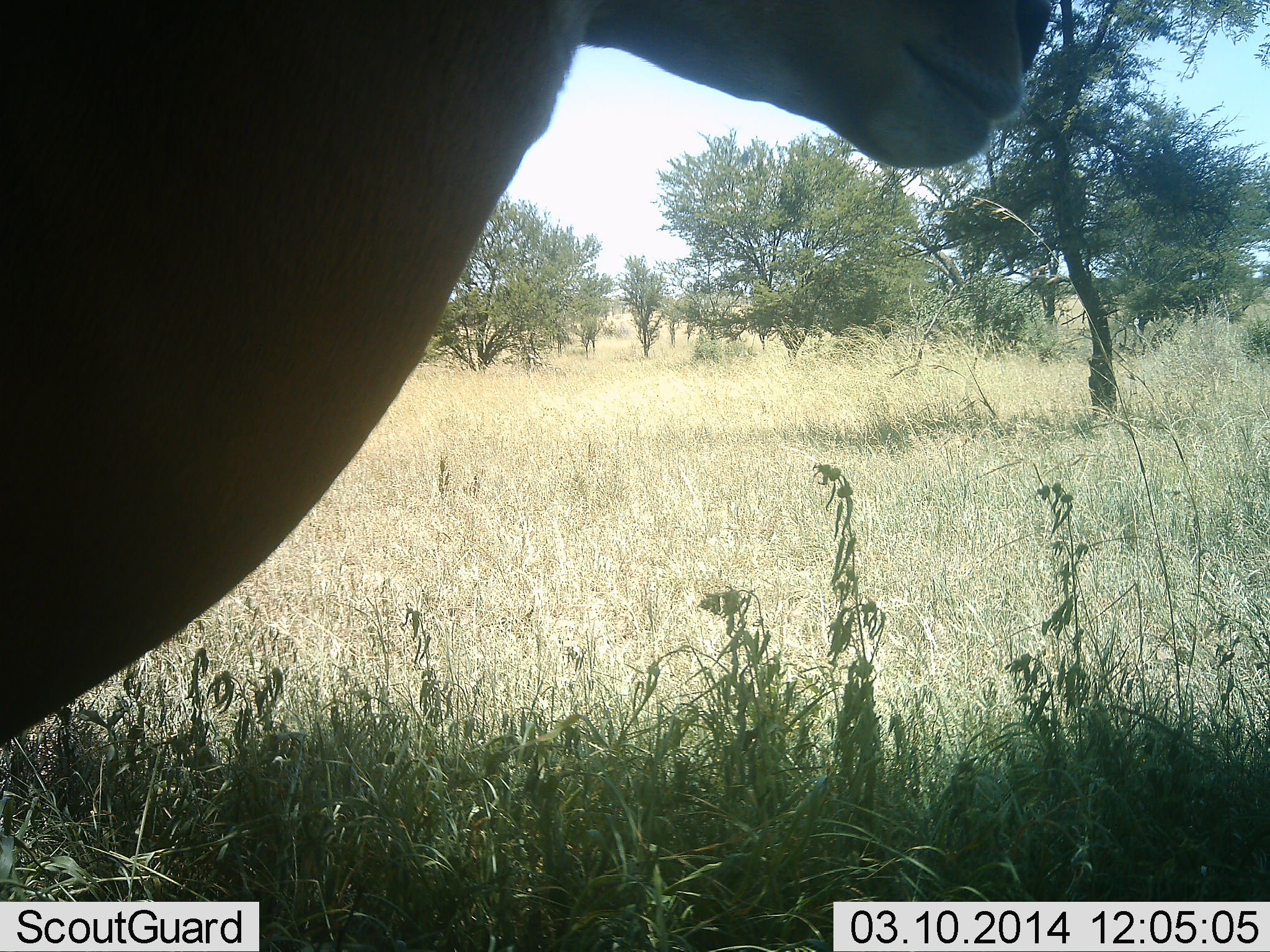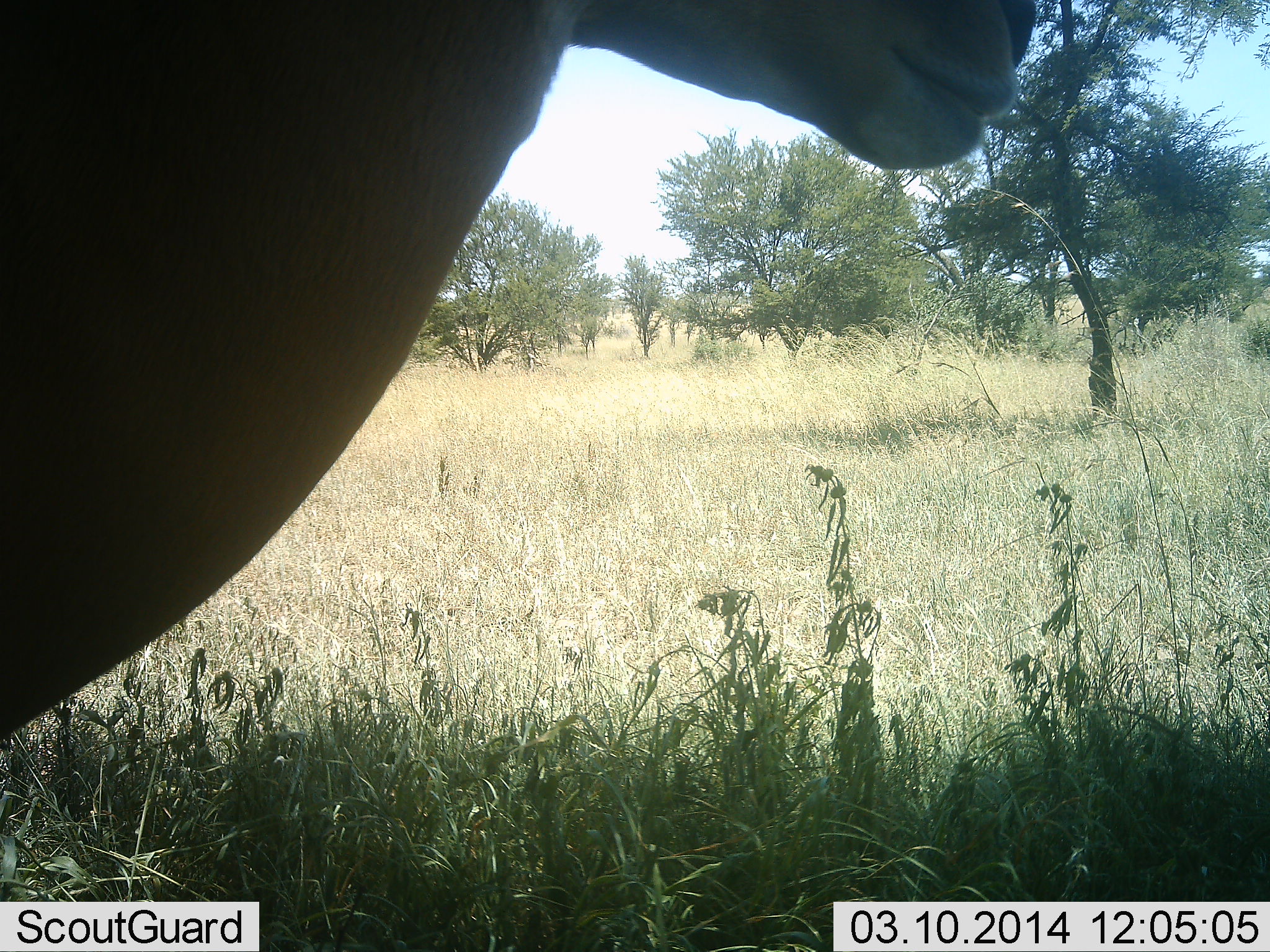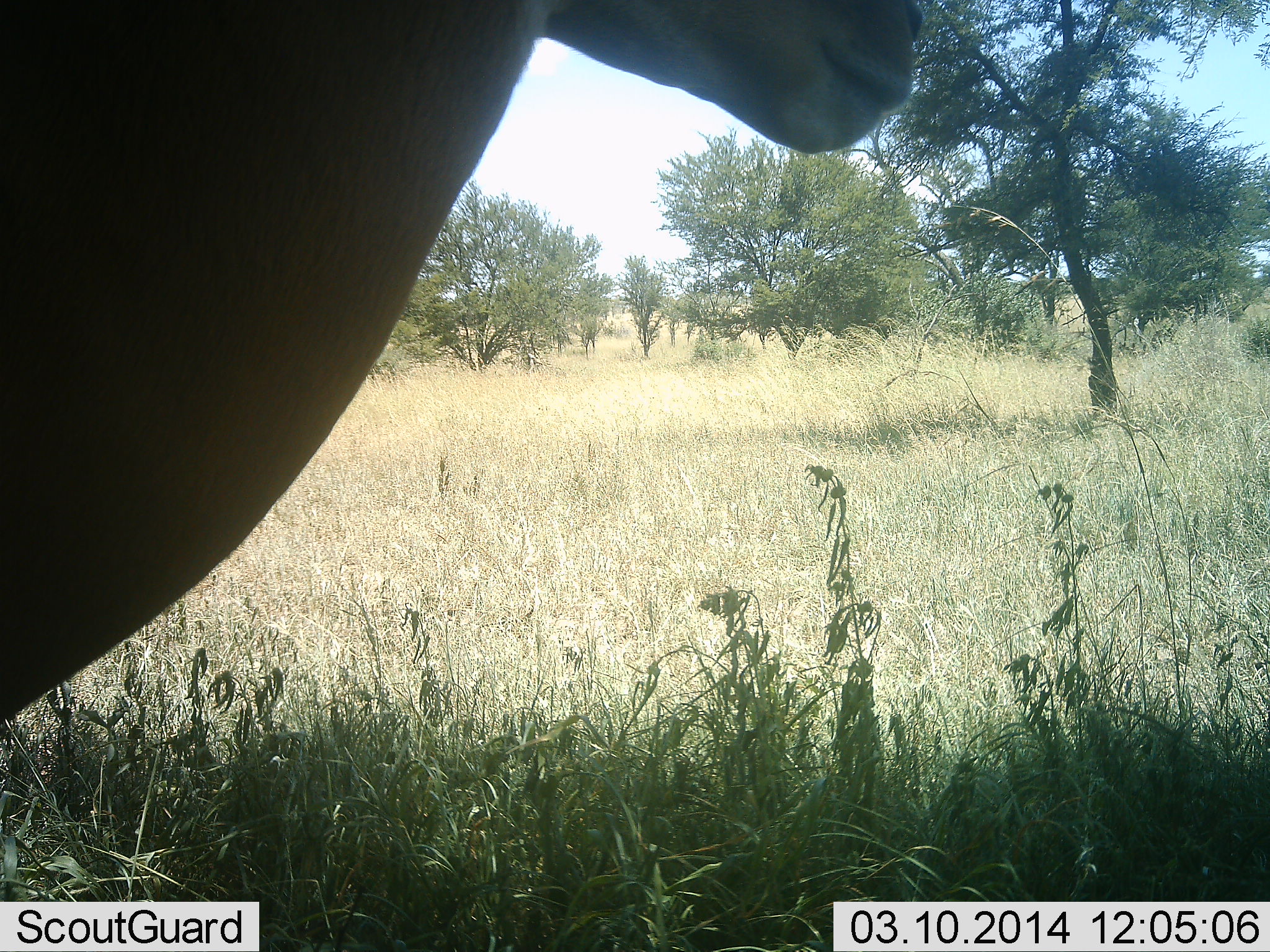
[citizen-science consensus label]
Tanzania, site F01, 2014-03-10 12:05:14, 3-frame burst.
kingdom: Animalia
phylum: Chordata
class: Mammalia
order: Artiodactyla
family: Bovidae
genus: Aepyceros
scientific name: Aepyceros melampus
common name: impala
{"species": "impala (Aepyceros melampus)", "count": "1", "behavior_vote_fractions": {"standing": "86%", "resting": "0%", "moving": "14%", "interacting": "0%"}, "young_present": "0%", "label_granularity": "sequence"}